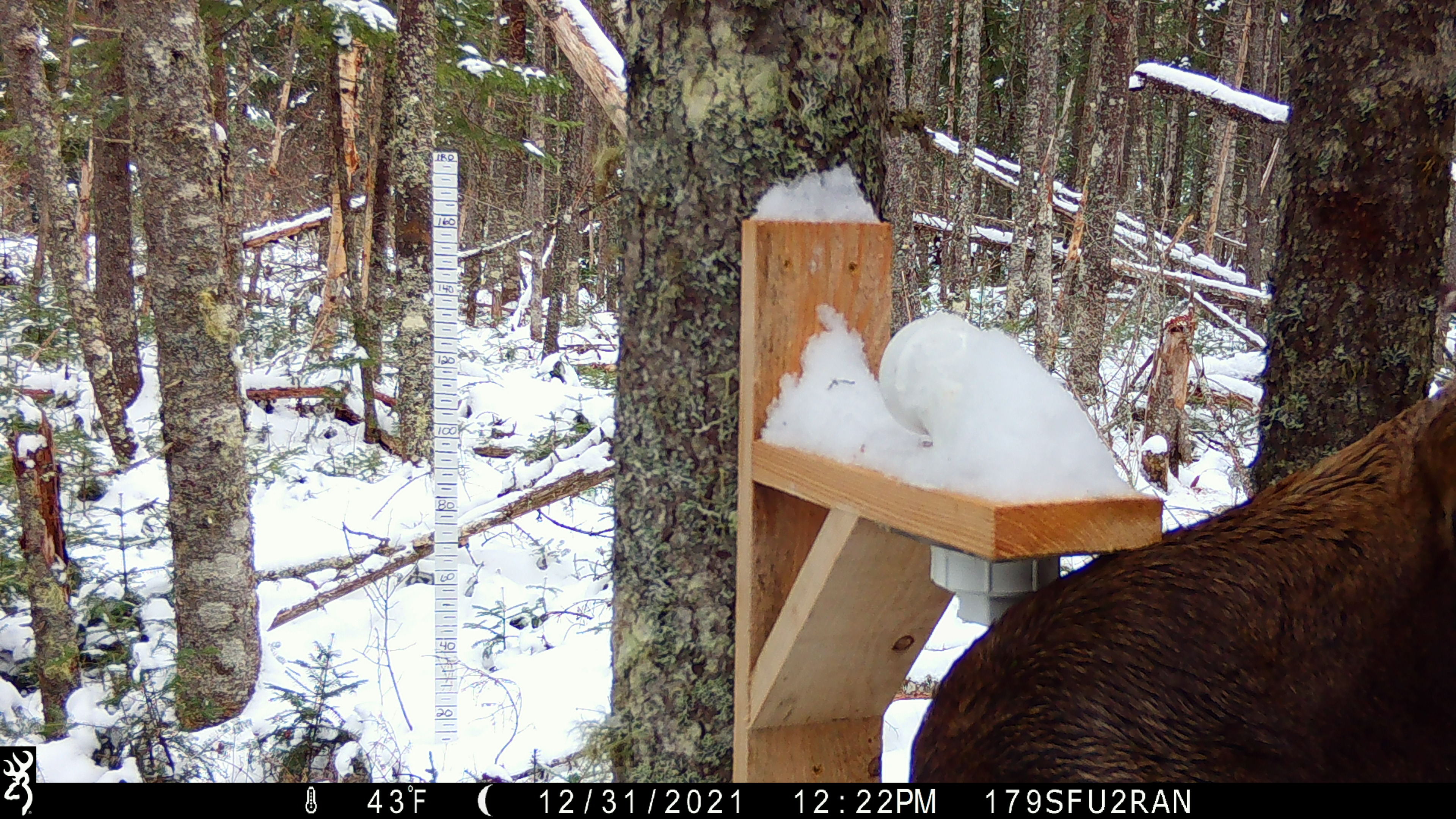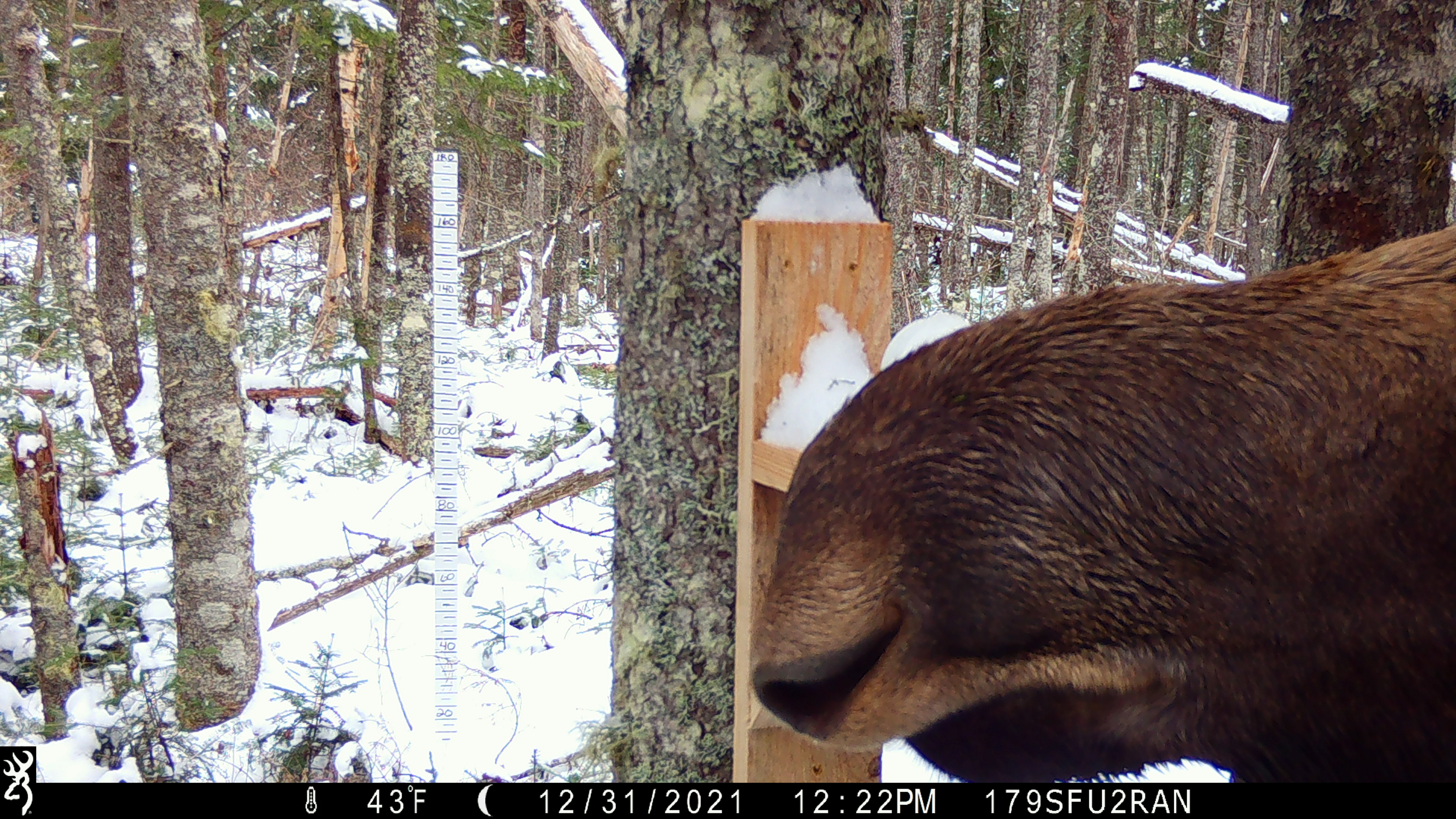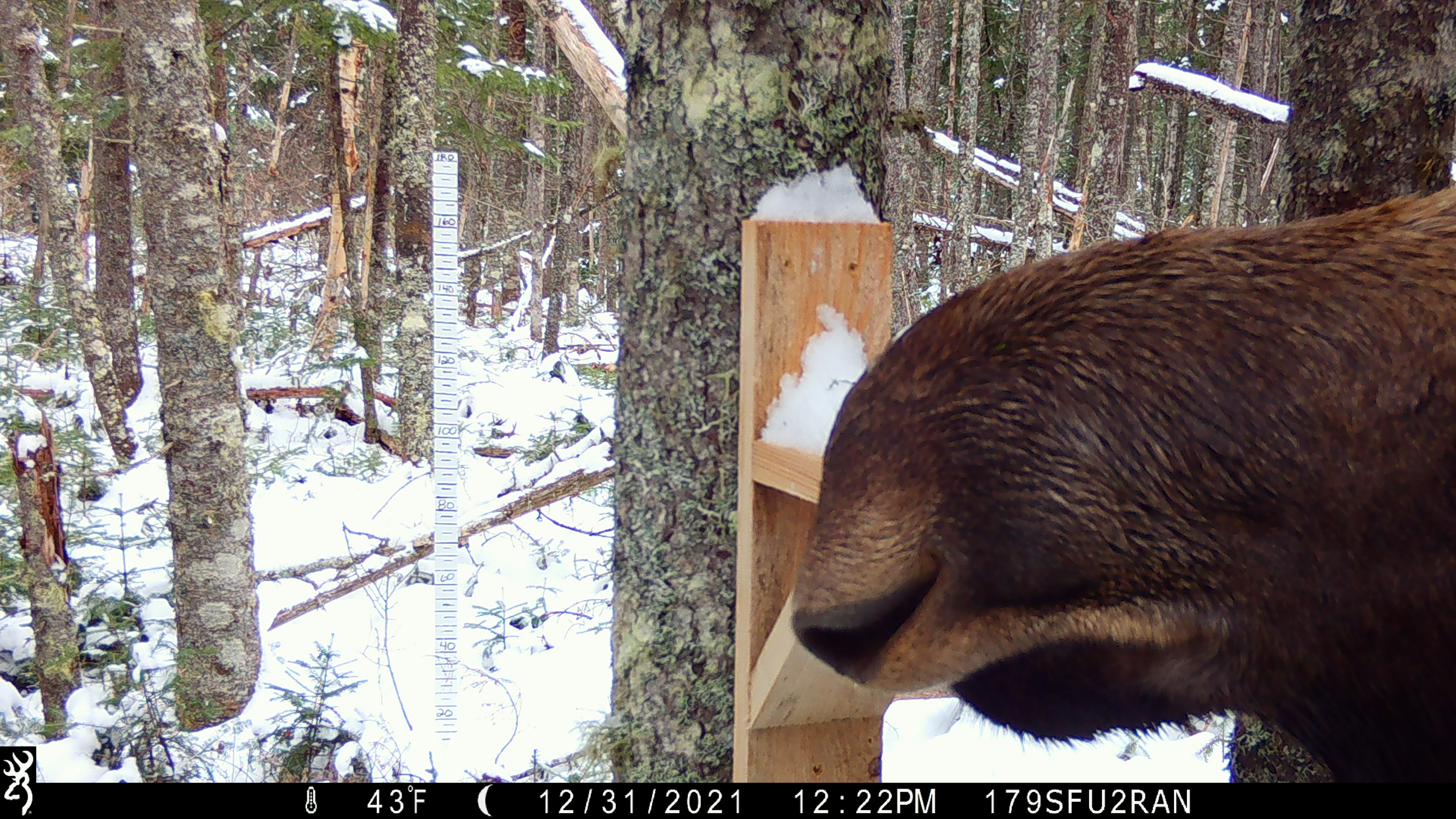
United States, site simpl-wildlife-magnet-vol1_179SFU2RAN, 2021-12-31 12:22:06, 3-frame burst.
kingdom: Animalia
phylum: Chordata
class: Mammalia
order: Artiodactyla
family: Cervidae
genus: Alces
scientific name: Alces alces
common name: moose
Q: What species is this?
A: Moose (Alces alces).